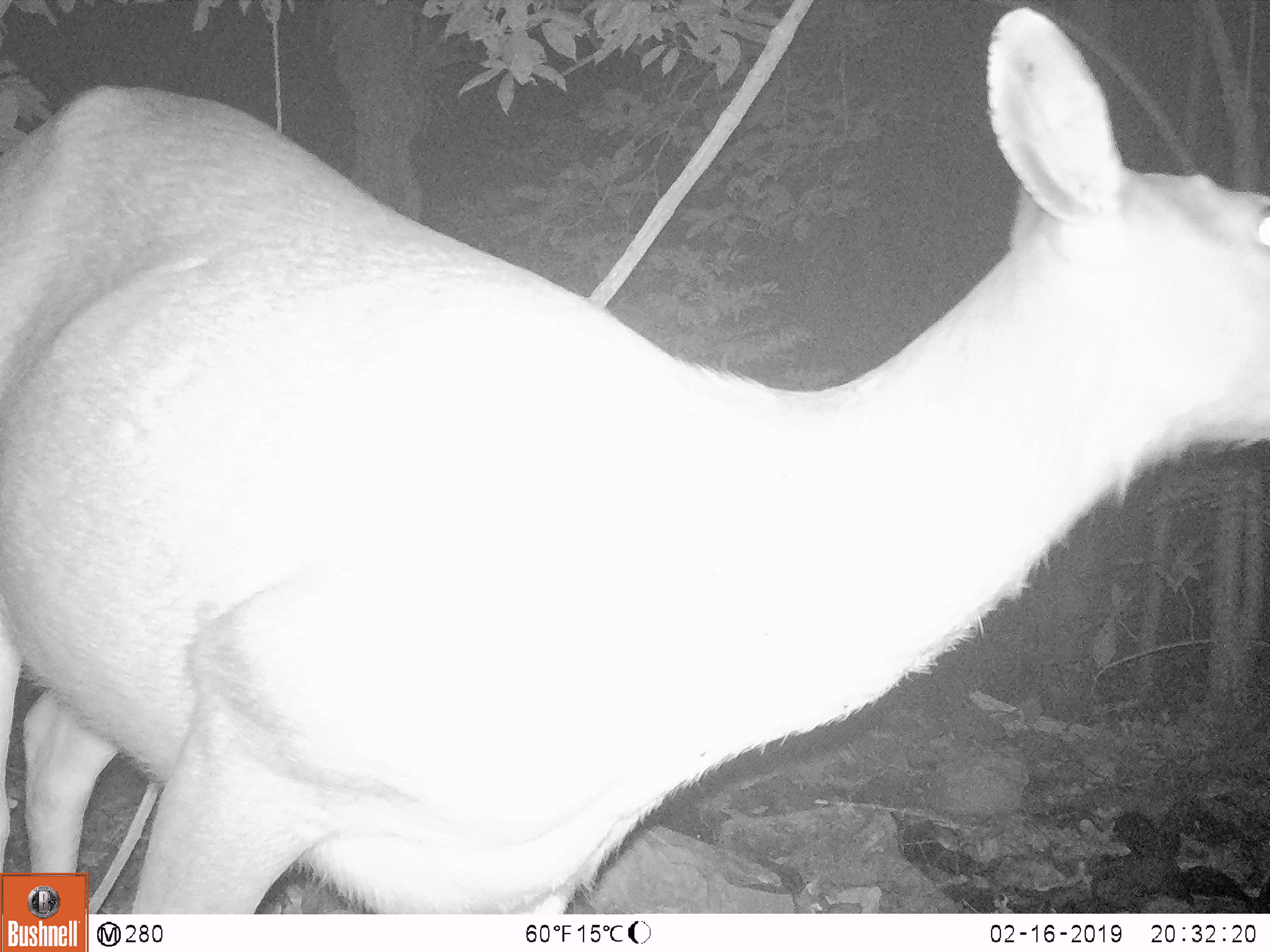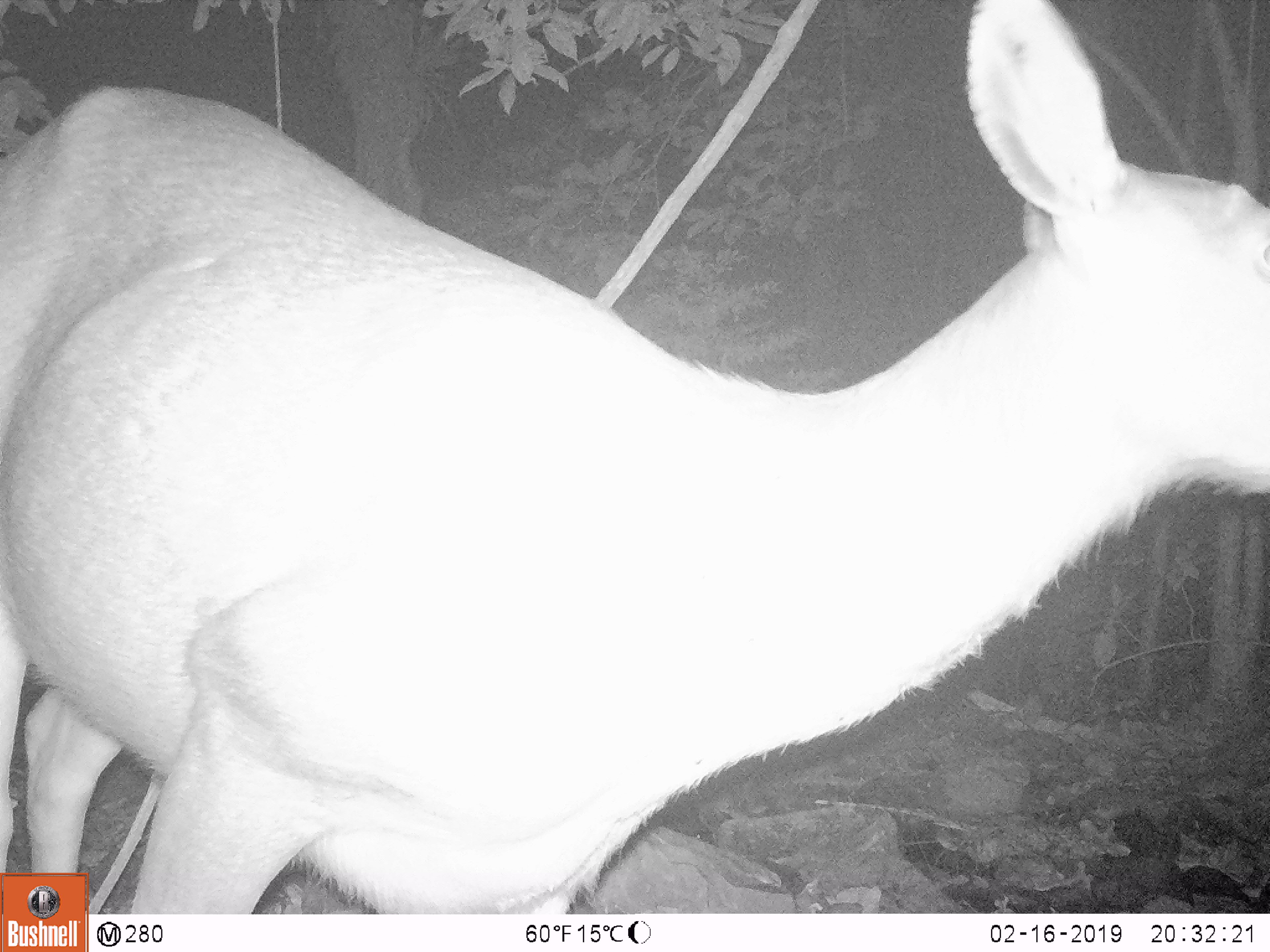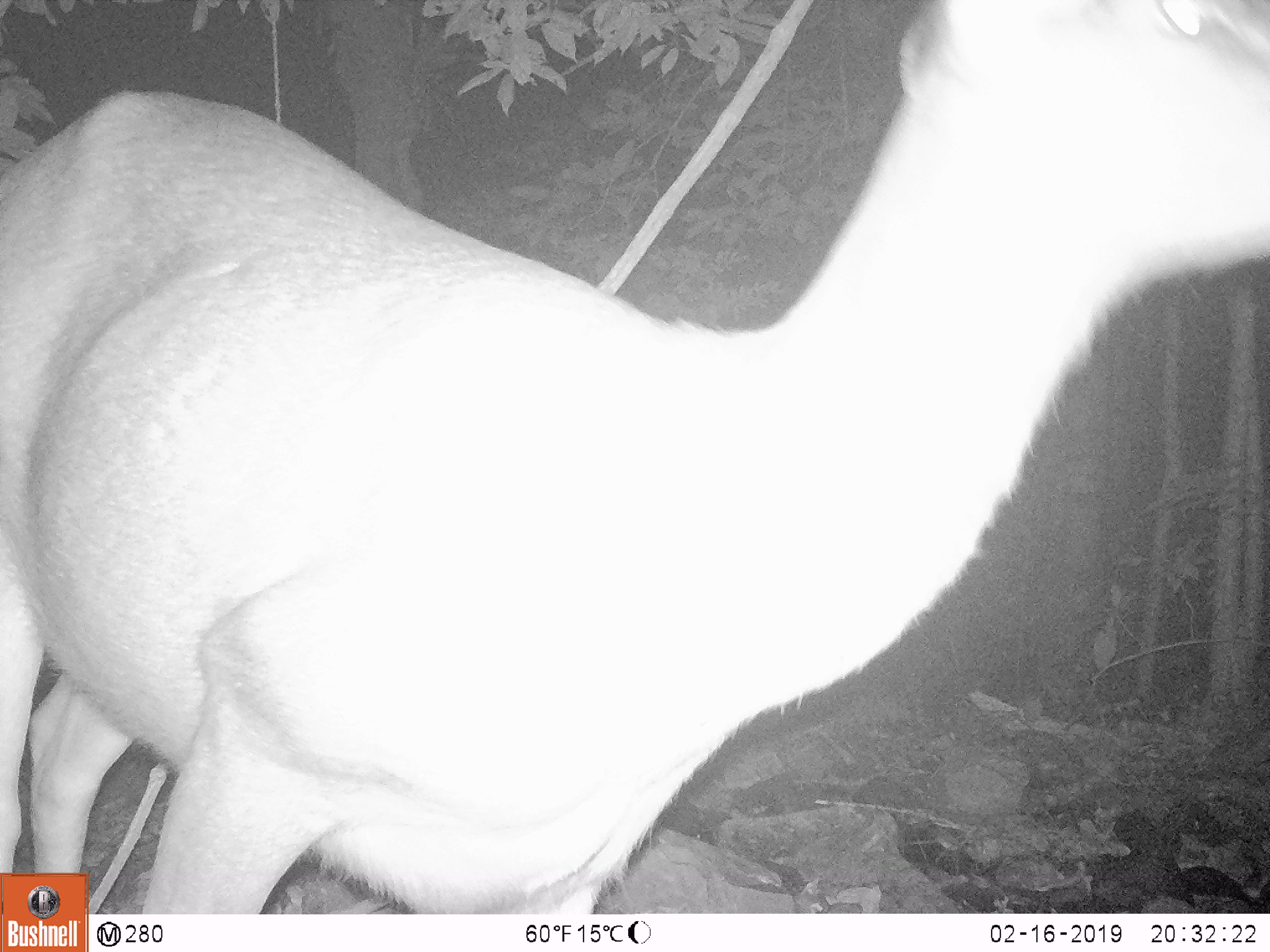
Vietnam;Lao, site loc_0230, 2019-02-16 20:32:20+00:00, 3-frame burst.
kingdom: Animalia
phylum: Chordata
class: Mammalia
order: Artiodactyla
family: Cervidae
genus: Rusa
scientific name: Rusa unicolor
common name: sambar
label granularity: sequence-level